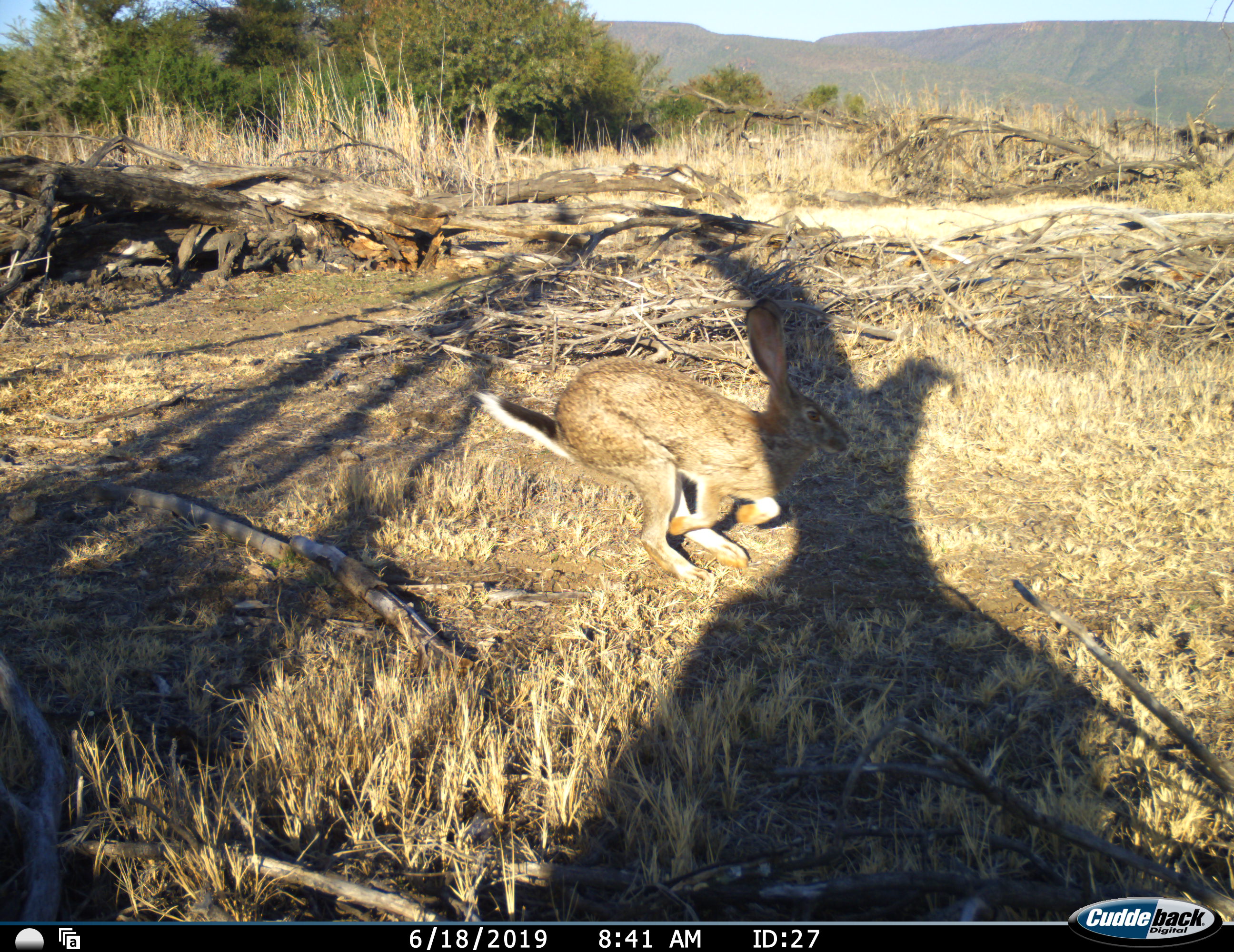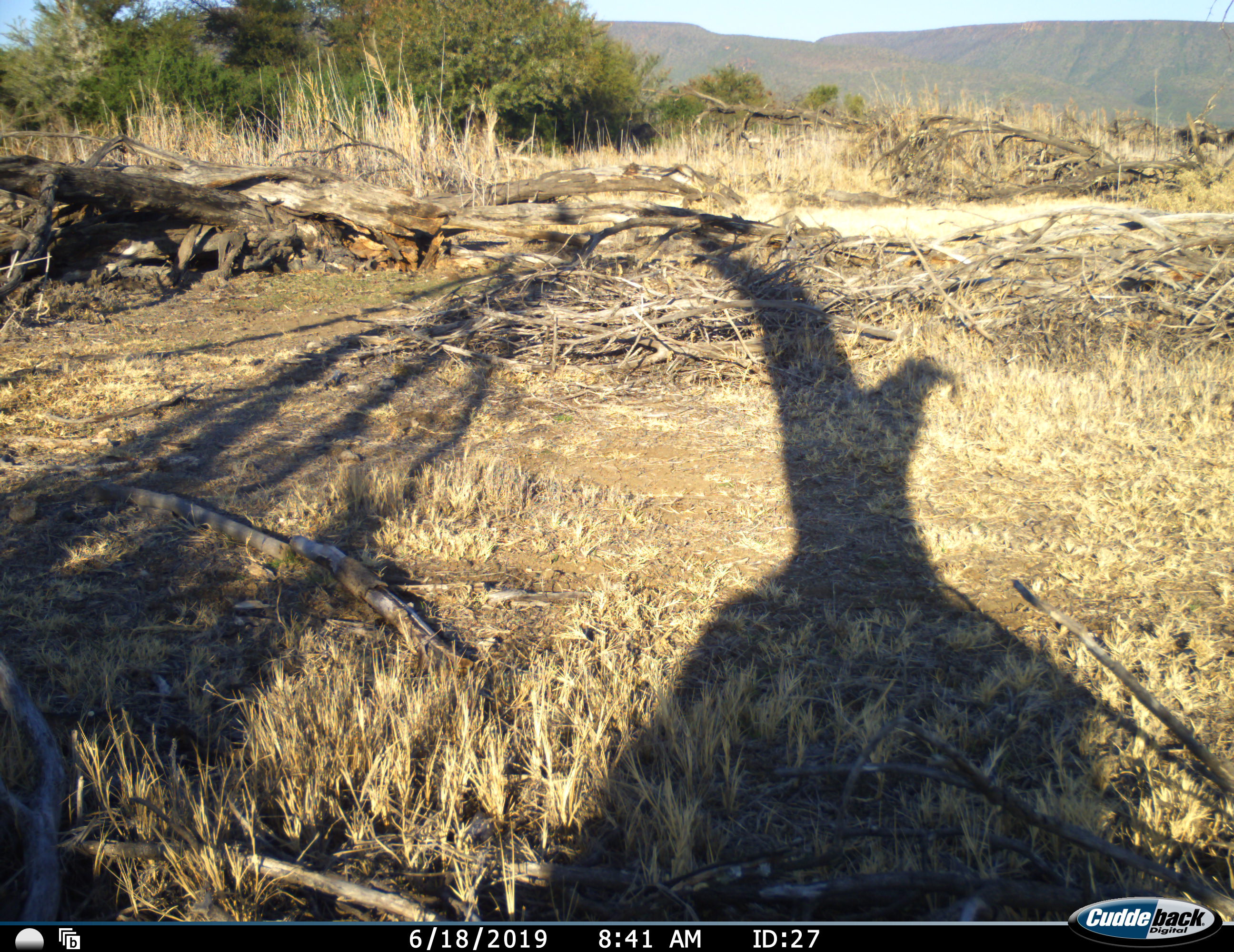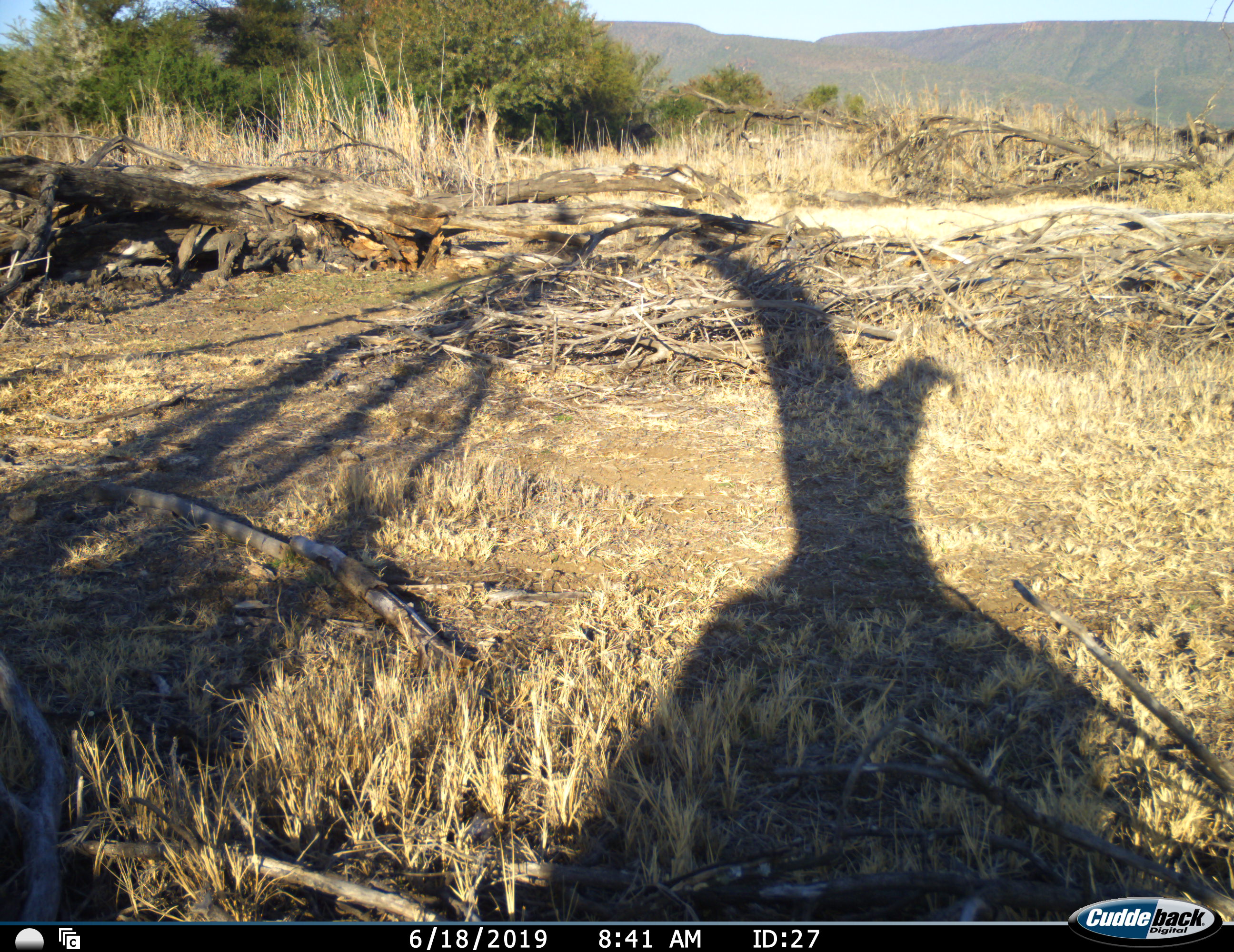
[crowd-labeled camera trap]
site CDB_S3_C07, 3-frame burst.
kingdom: Animalia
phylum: Chordata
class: Mammalia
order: Lagomorpha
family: Leporidae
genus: Lepus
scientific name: Lepus saxatilis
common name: scrub hare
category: harescrub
Harescrub (scrub hare) (Lepus saxatilis), count 1. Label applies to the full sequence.